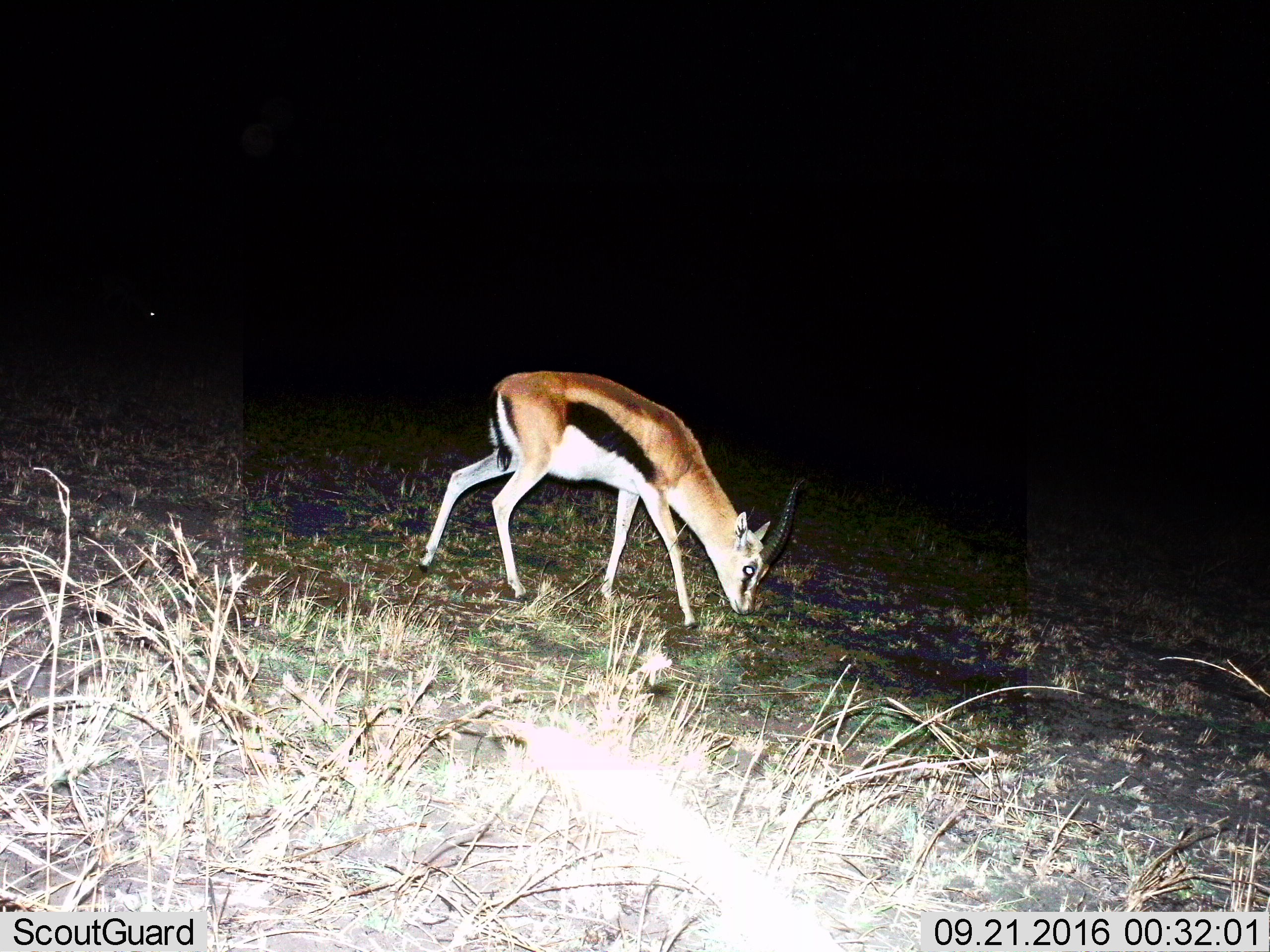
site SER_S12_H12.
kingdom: Animalia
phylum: Chordata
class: Mammalia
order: Artiodactyla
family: Bovidae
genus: Eudorcas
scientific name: Eudorcas thomsonii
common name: thomson's gazelle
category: gazellethomsons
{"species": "gazellethomsons (thomson's gazelle) (Eudorcas thomsonii)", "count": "1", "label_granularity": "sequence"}